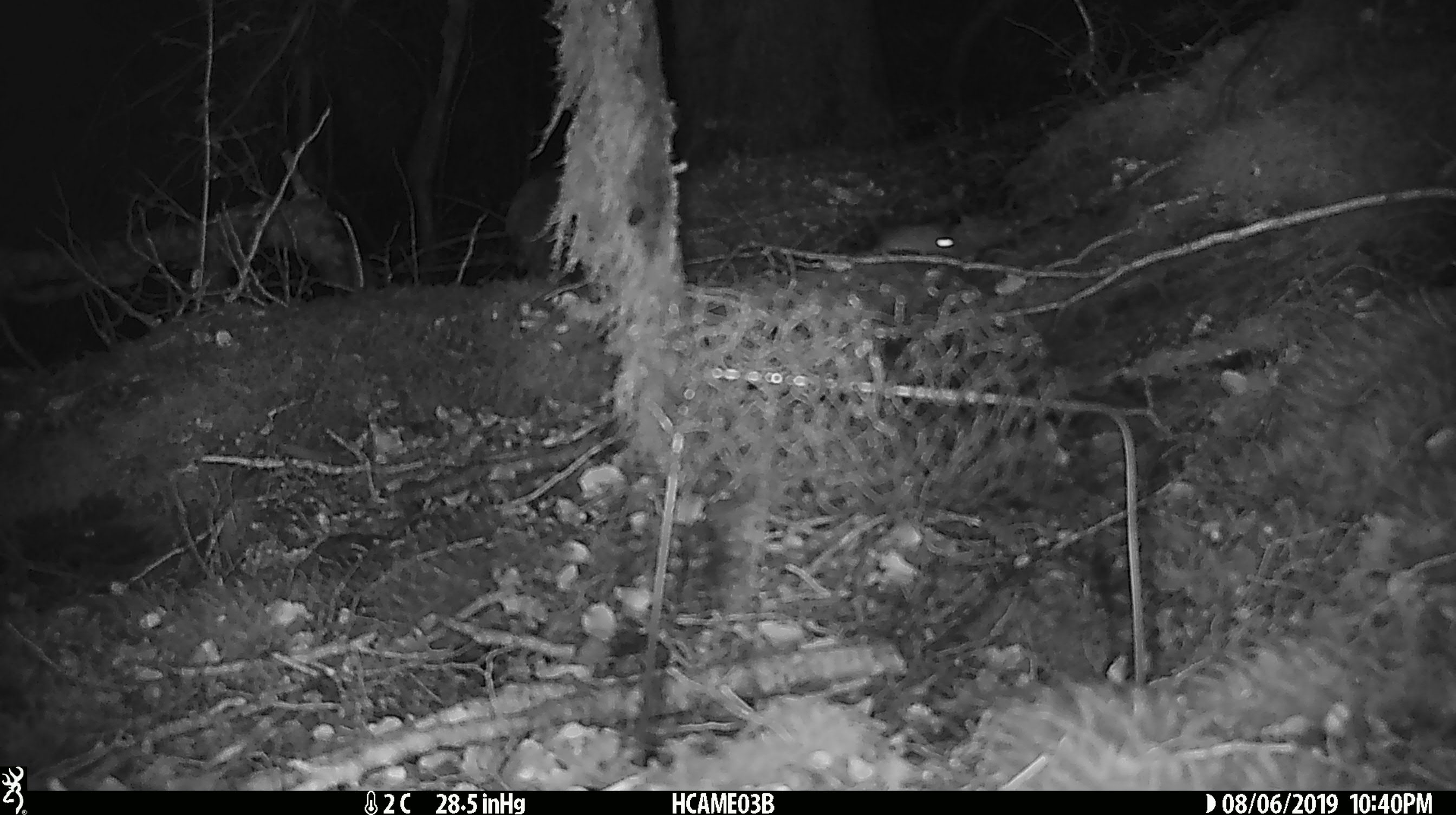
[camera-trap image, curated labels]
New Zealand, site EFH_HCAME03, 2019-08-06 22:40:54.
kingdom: Animalia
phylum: Chordata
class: Mammalia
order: Rodentia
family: Muridae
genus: Mus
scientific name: Mus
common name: mouse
Mouse (Mus).